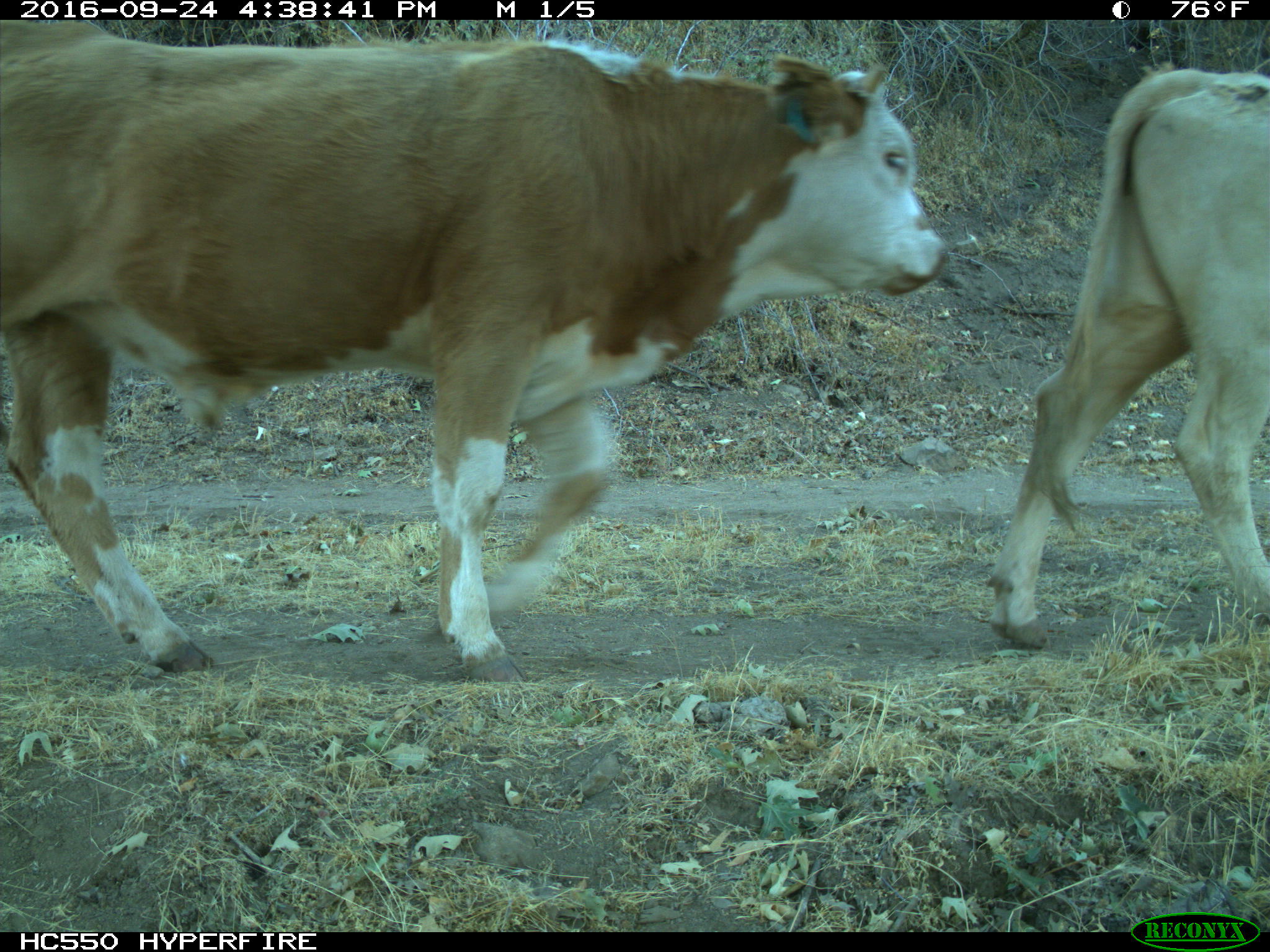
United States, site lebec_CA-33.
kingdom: Animalia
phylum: Chordata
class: Mammalia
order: Artiodactyla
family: Bovidae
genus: Bos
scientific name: Bos taurus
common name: domestic cow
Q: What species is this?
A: Bos taurus (domestic cow).